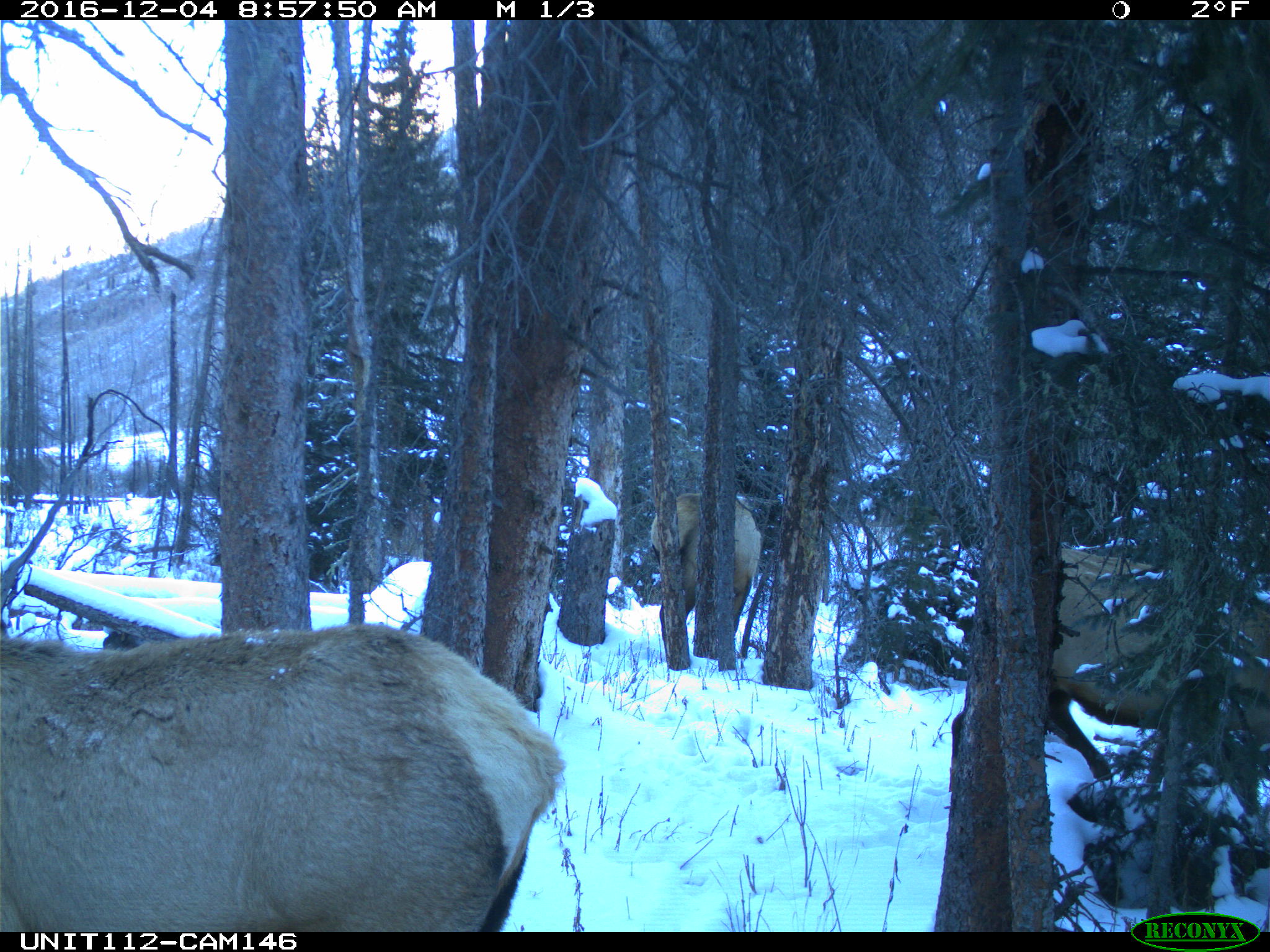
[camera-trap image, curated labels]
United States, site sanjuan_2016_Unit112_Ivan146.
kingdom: Animalia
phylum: Chordata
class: Mammalia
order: Artiodactyla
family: Cervidae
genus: Cervus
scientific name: Cervus elaphus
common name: red deer